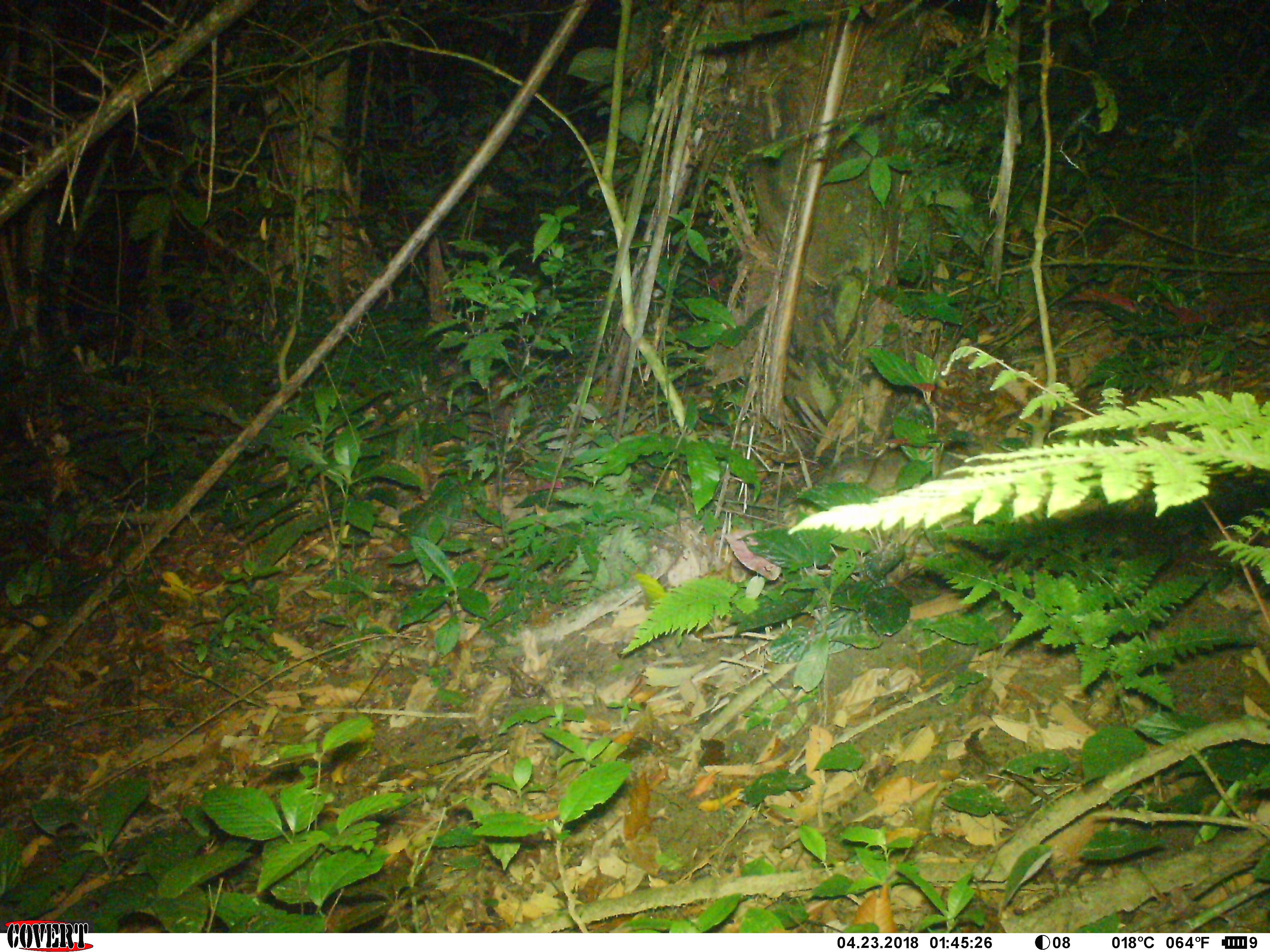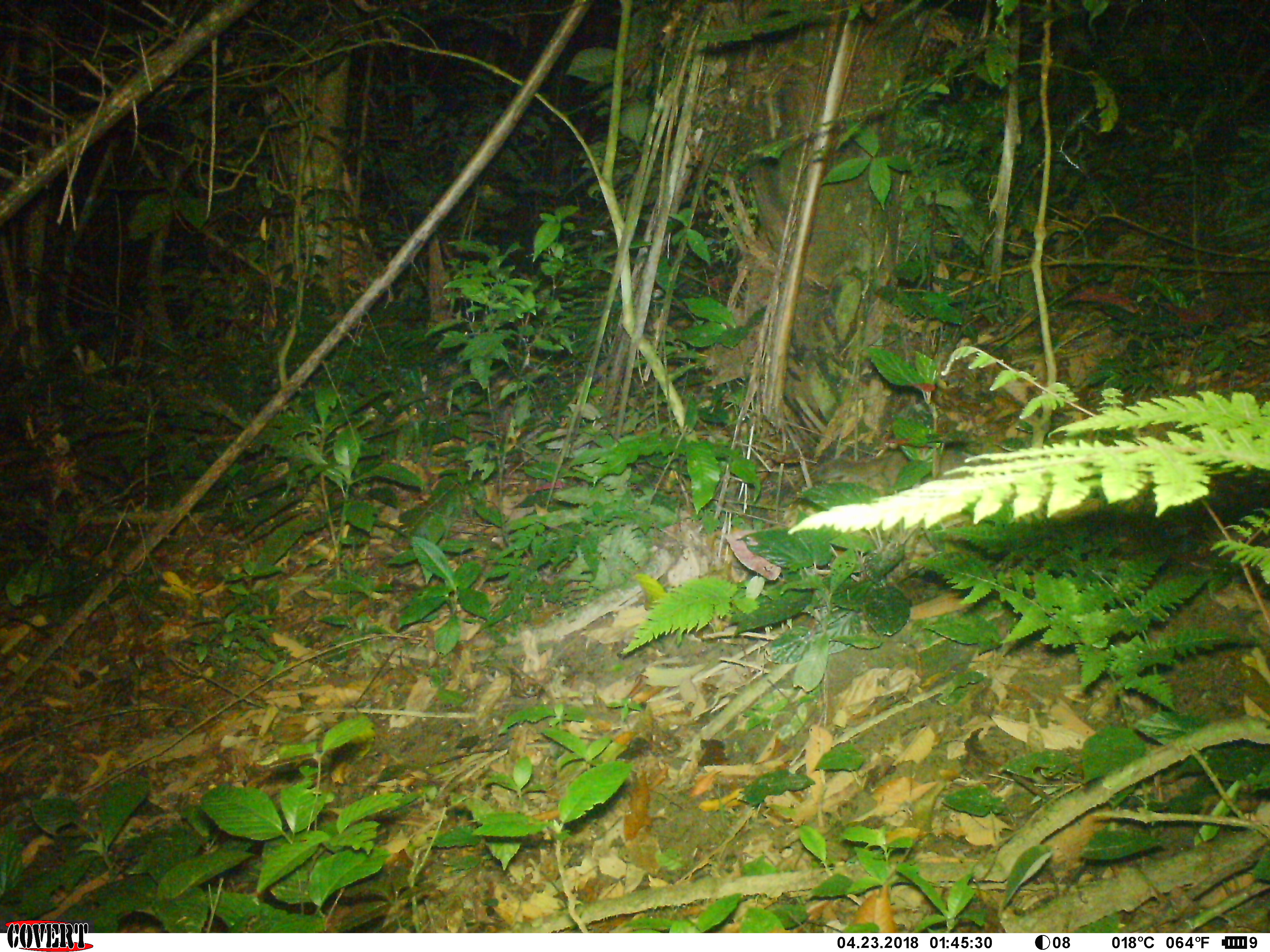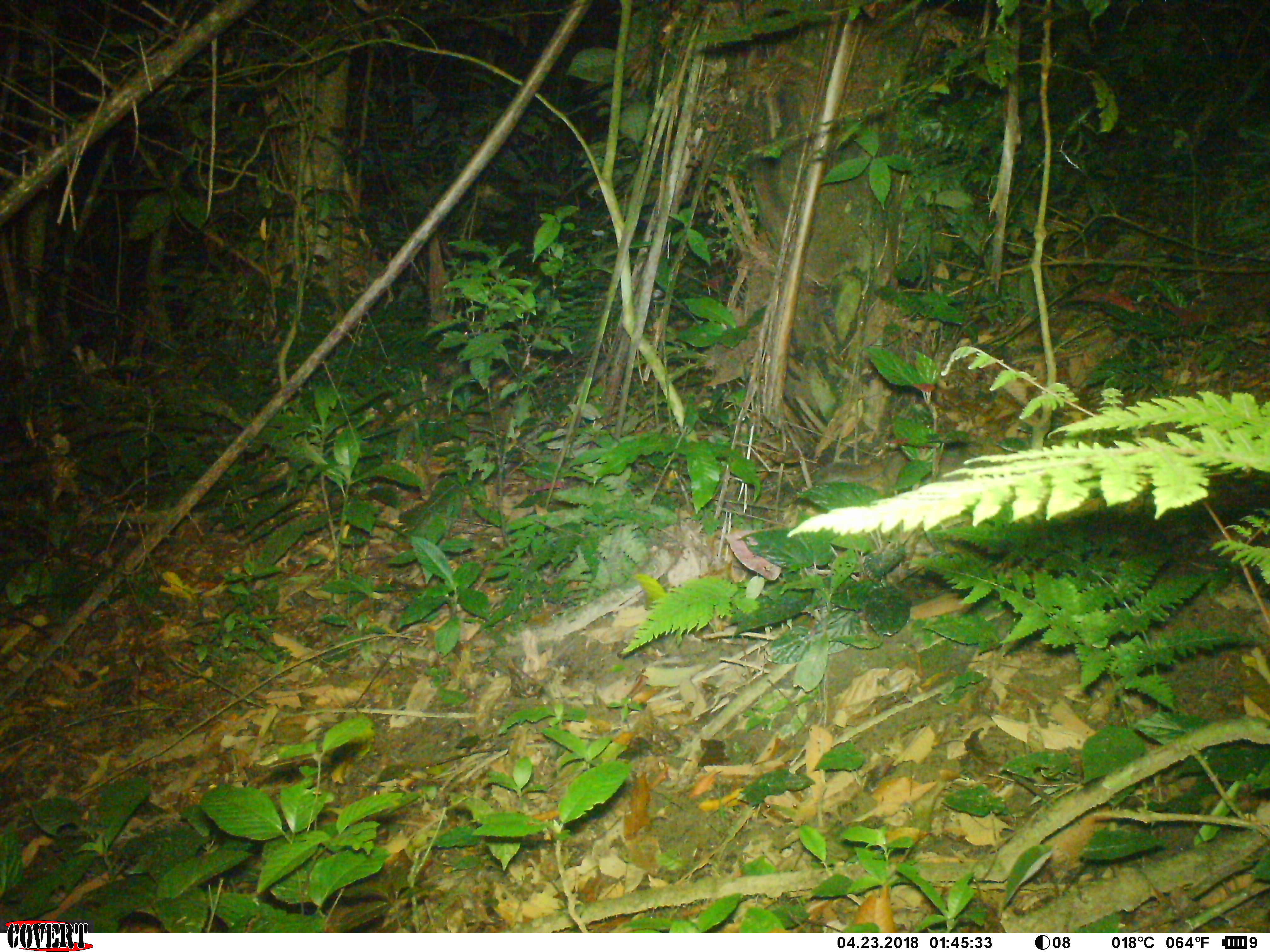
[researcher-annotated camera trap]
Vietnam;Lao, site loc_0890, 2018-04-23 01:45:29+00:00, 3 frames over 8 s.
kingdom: Animalia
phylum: Chordata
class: Mammalia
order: Carnivora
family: Mustelidae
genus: Melogale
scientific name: Melogale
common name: ferret badger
Ferret badger (Melogale). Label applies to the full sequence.